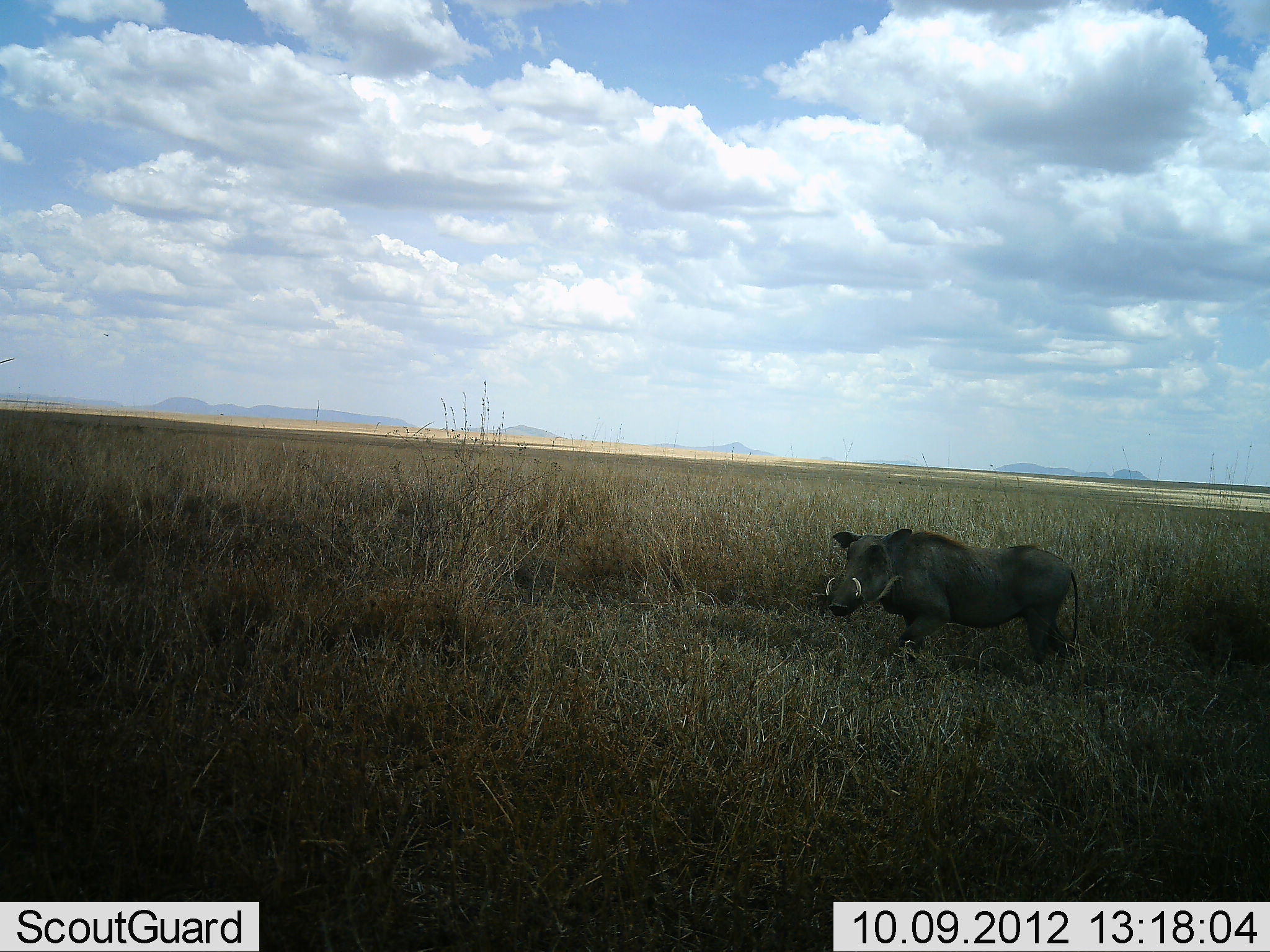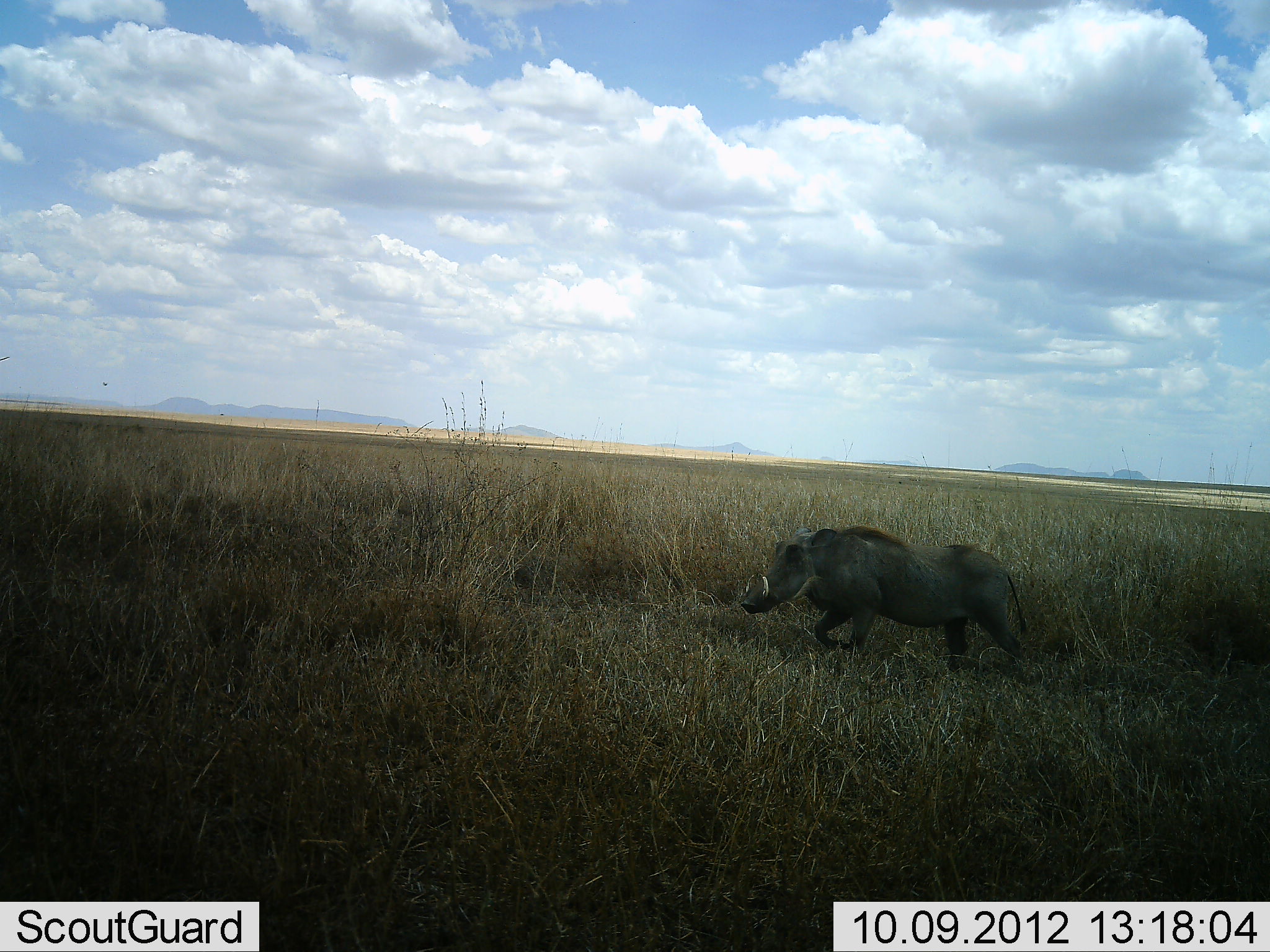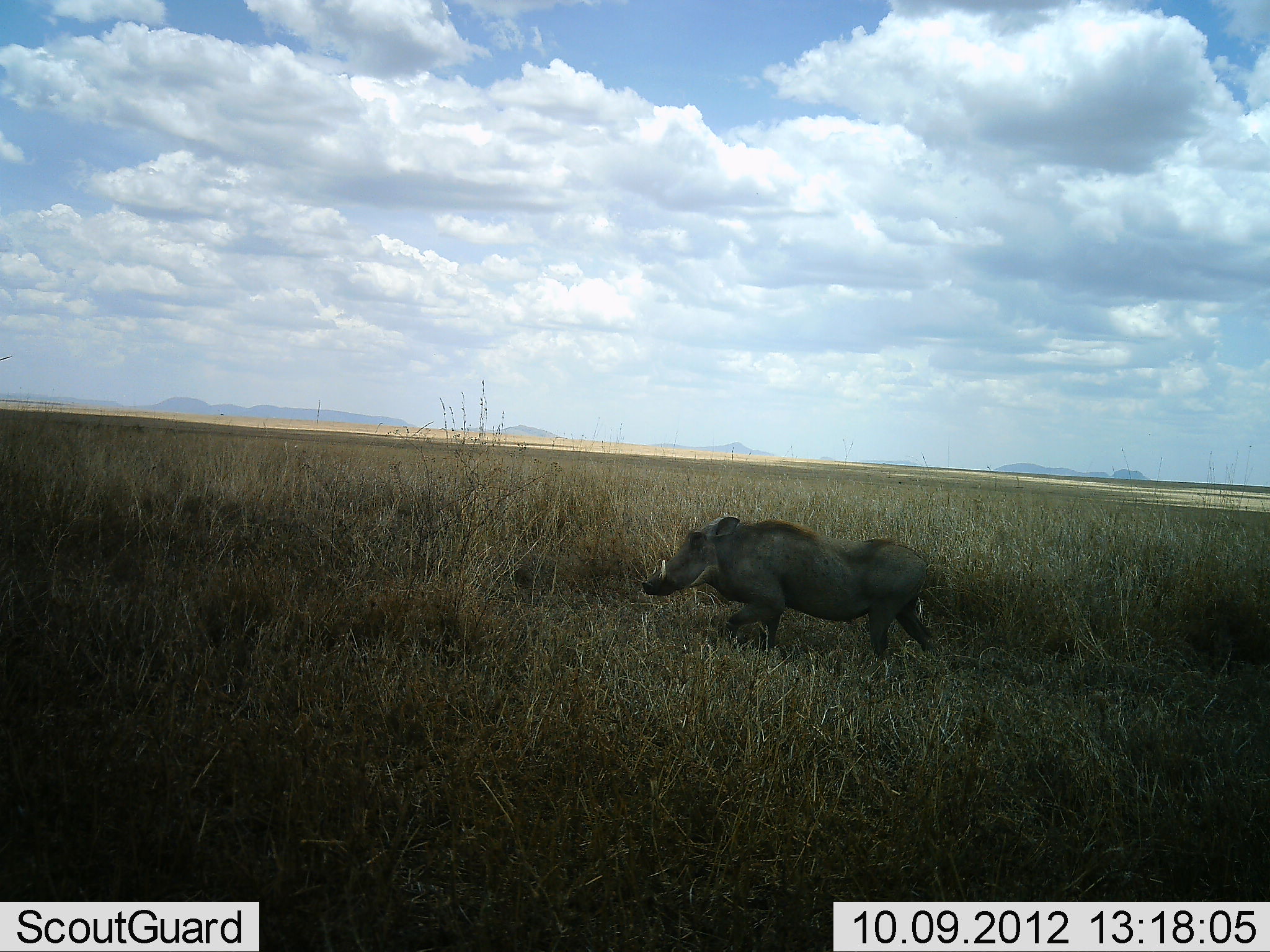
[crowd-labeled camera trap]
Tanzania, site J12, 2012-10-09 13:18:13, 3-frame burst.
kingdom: Animalia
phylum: Chordata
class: Mammalia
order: Artiodactyla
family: Suidae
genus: Phacochoerus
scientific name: Phacochoerus africanus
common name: warthog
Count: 1.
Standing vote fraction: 0%.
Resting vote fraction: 0%.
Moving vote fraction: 100%.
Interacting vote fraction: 0%.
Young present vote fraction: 0%.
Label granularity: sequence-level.